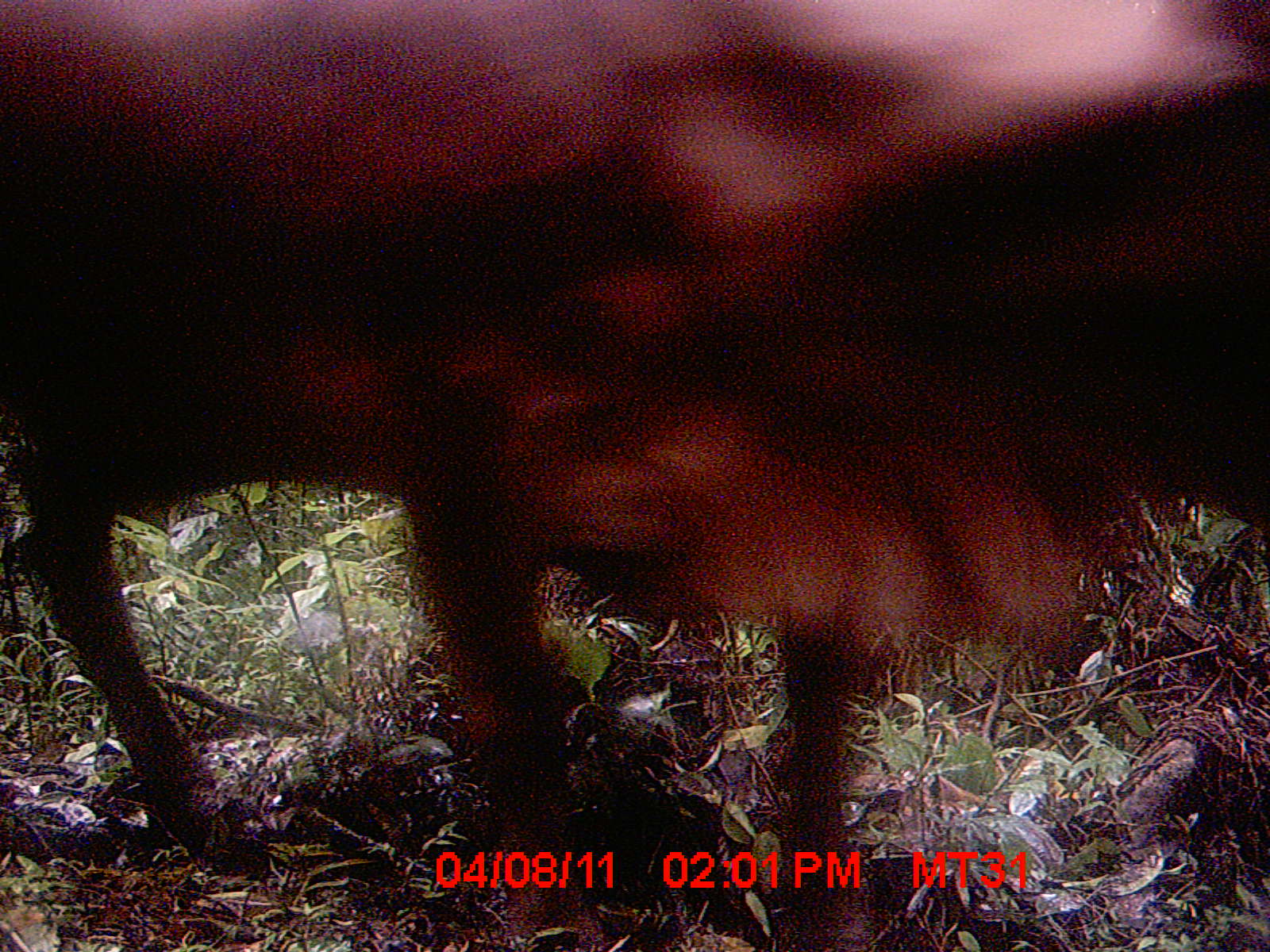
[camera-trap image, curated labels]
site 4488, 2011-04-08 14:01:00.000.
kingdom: Animalia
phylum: Chordata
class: Mammalia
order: Artiodactyla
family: Bovidae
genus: Bos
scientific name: Bos taurus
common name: domestic cattle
Bos taurus (domestic cattle), count 2.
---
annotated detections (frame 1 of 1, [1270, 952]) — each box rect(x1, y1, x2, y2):
bos taurus: rect(0, 0, 1267, 951)